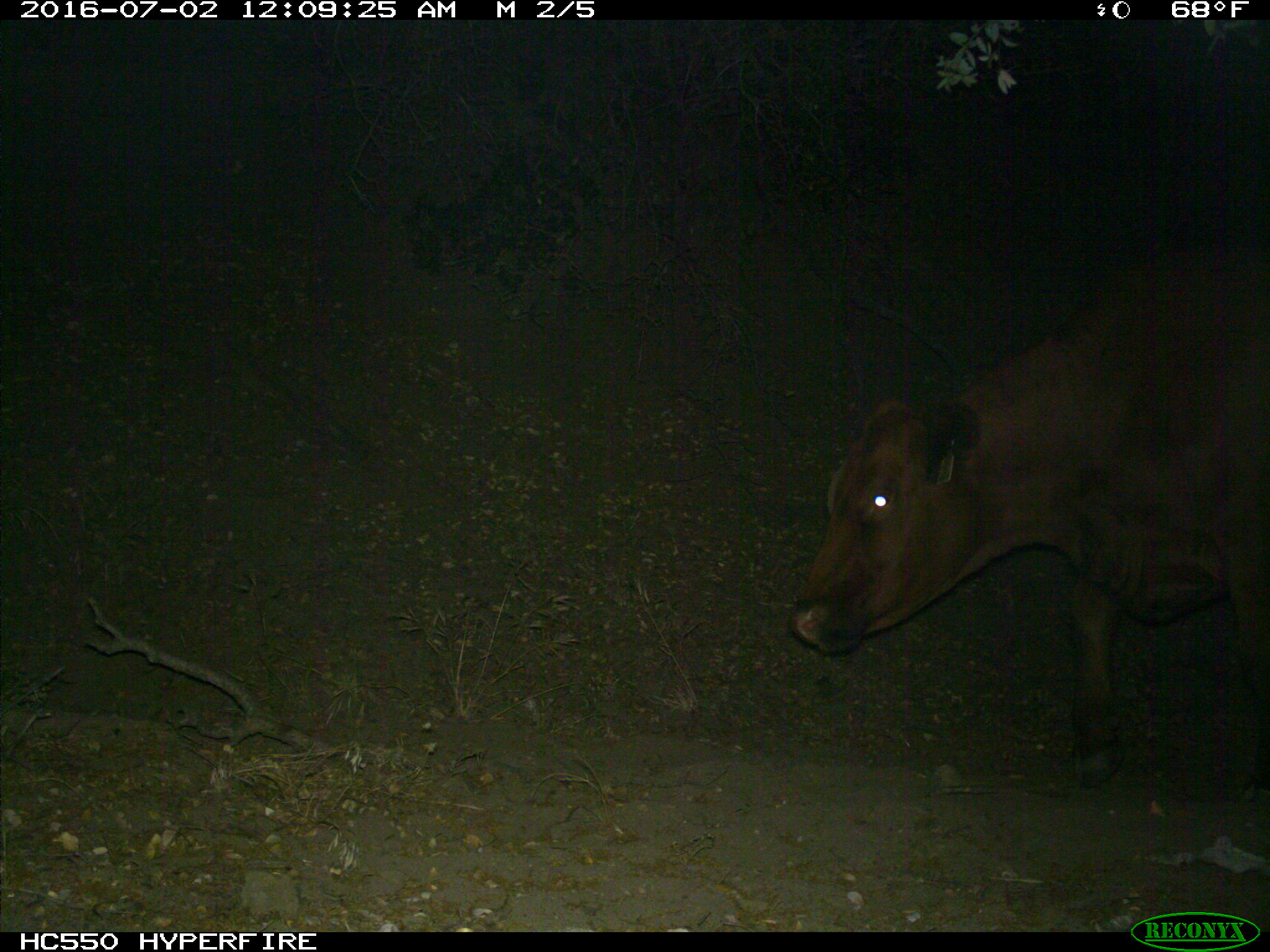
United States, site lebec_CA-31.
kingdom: Animalia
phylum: Chordata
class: Mammalia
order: Artiodactyla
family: Bovidae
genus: Bos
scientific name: Bos taurus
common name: domestic cow